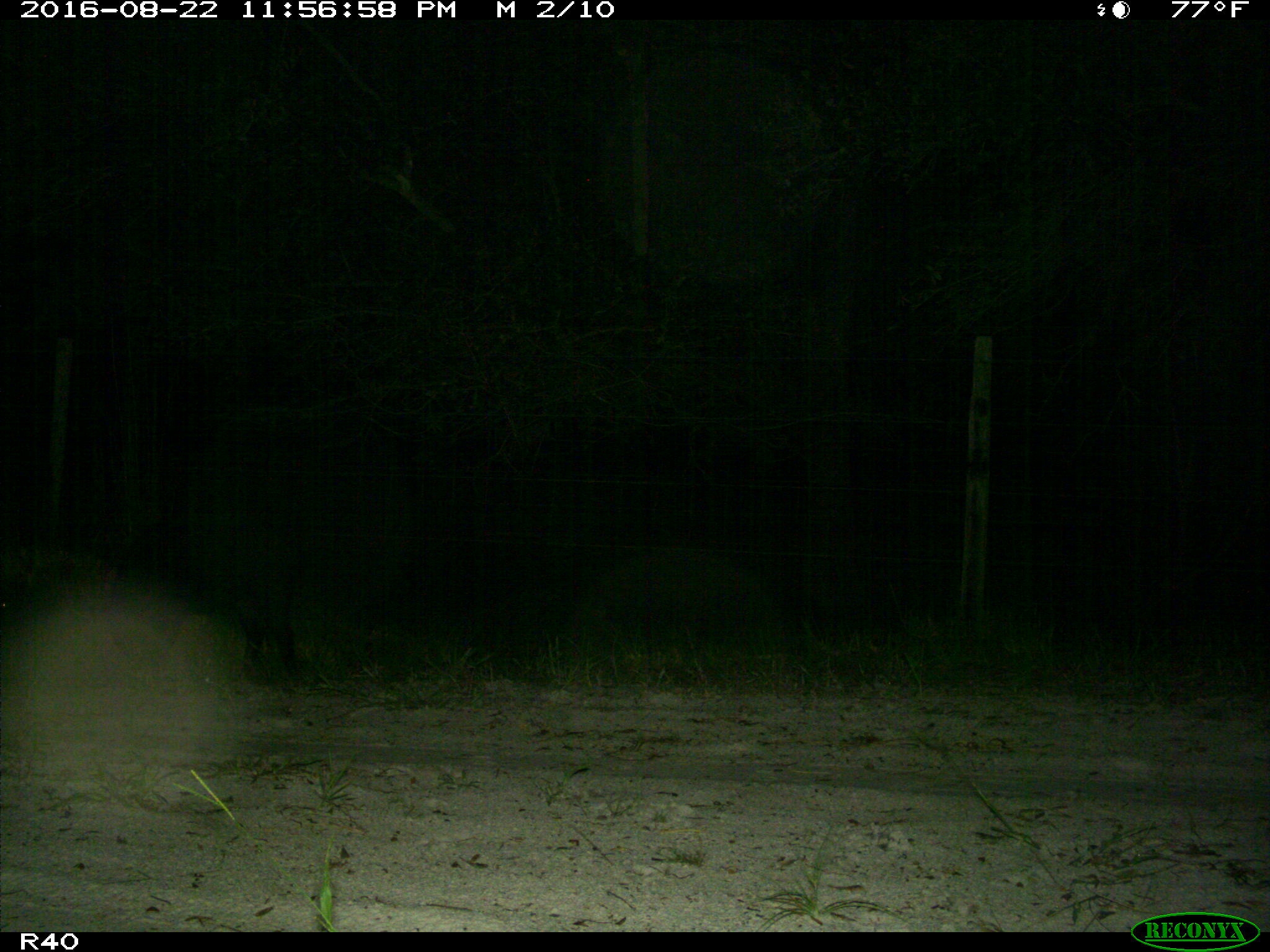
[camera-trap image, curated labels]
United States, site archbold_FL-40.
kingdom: Animalia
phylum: Chordata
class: Mammalia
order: Artiodactyla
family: Suidae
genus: Sus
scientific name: Sus scrofa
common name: wild boar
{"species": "Sus scrofa (wild boar)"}